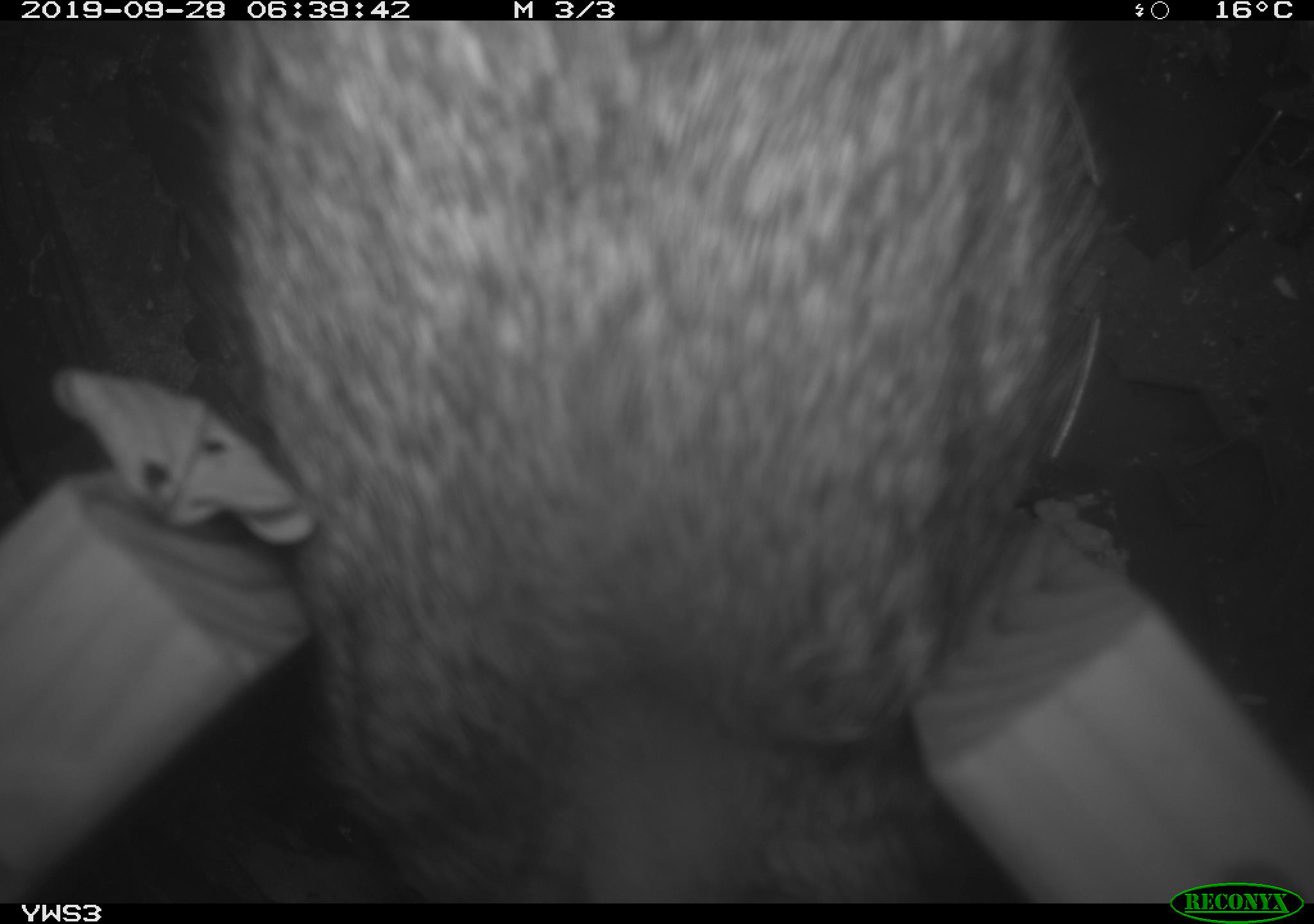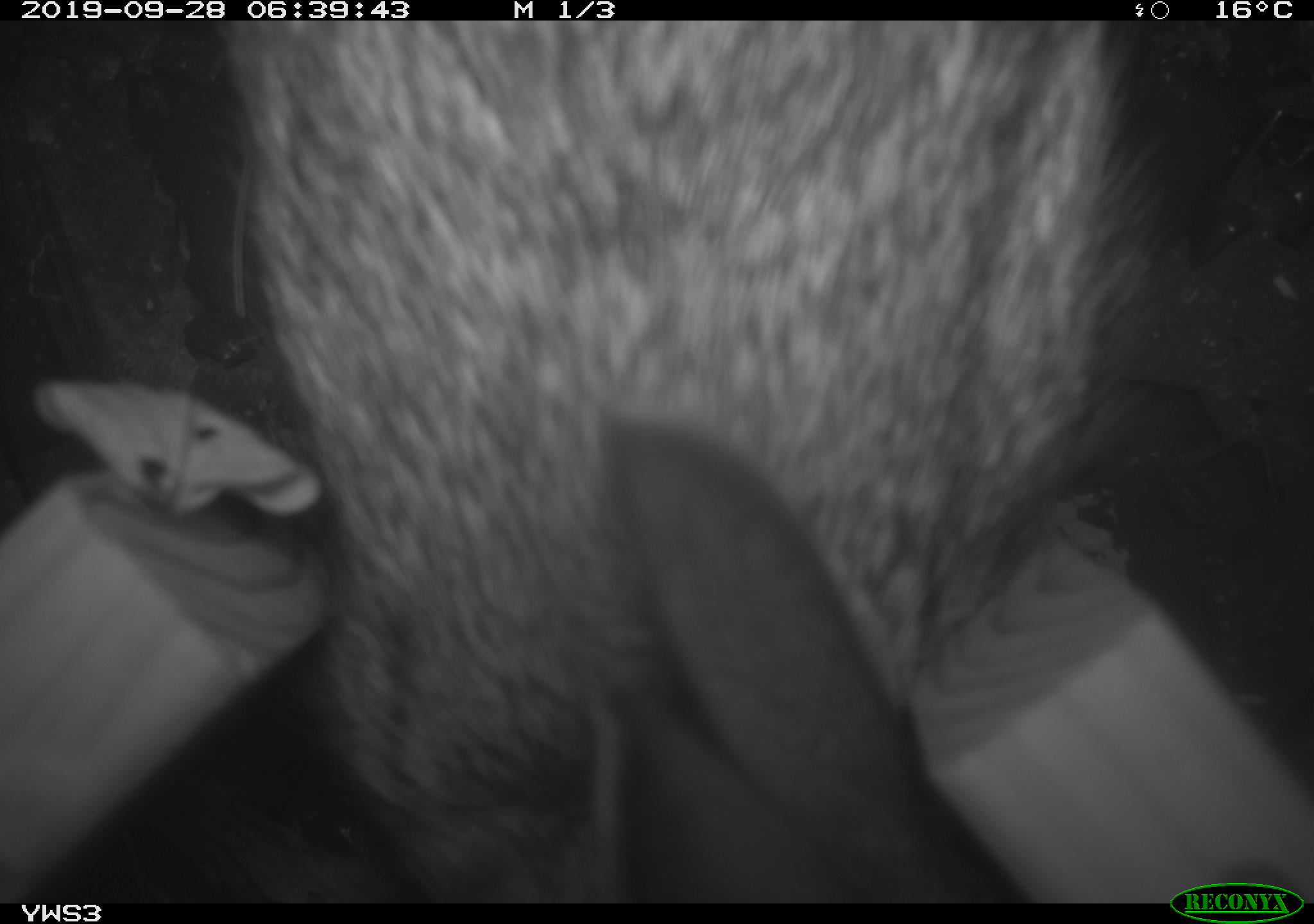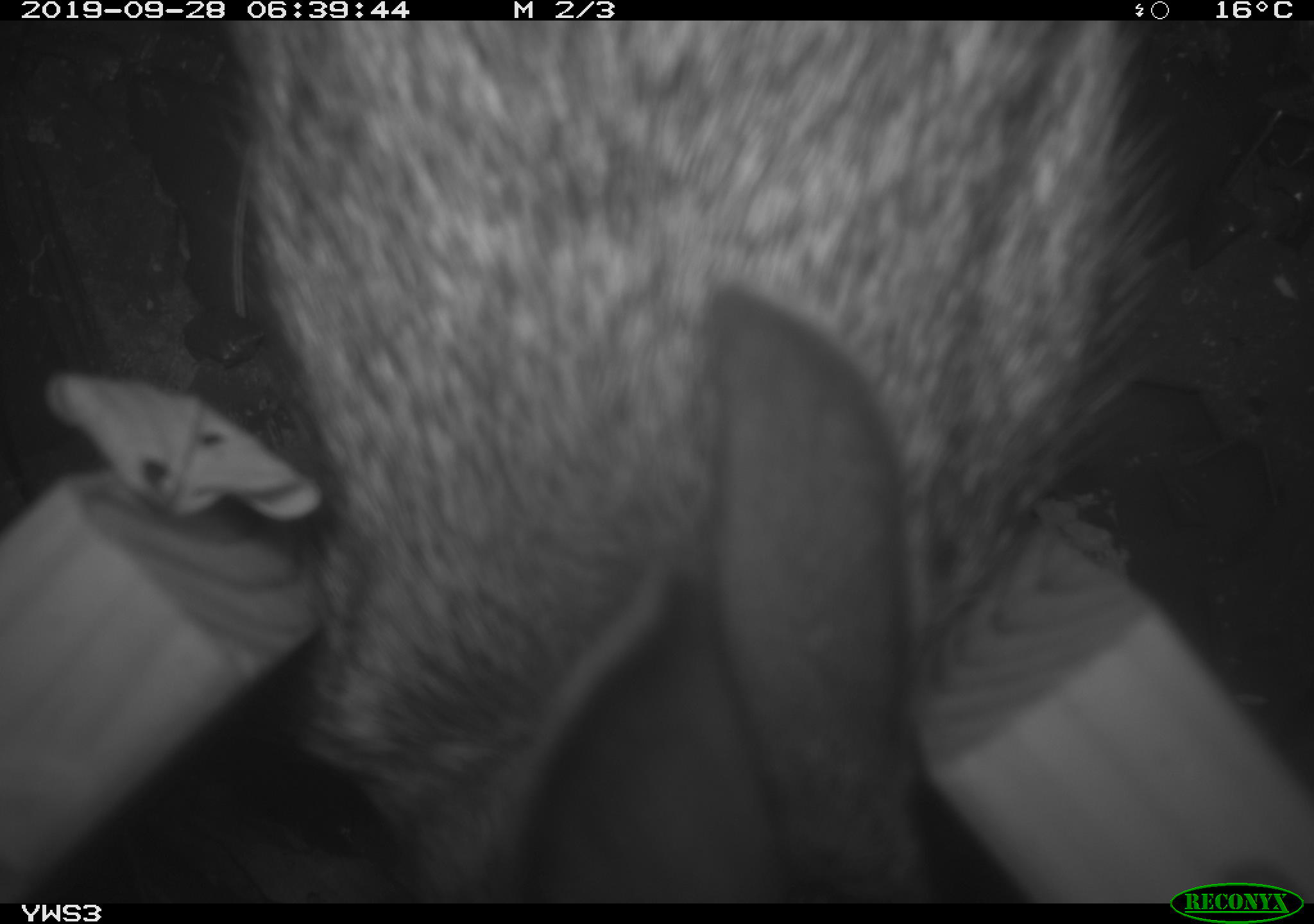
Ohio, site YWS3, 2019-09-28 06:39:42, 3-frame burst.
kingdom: Animalia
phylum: Chordata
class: Mammalia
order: Lagomorpha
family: Leporidae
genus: Sylvilagus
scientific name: Sylvilagus floridanus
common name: eastern cottontail